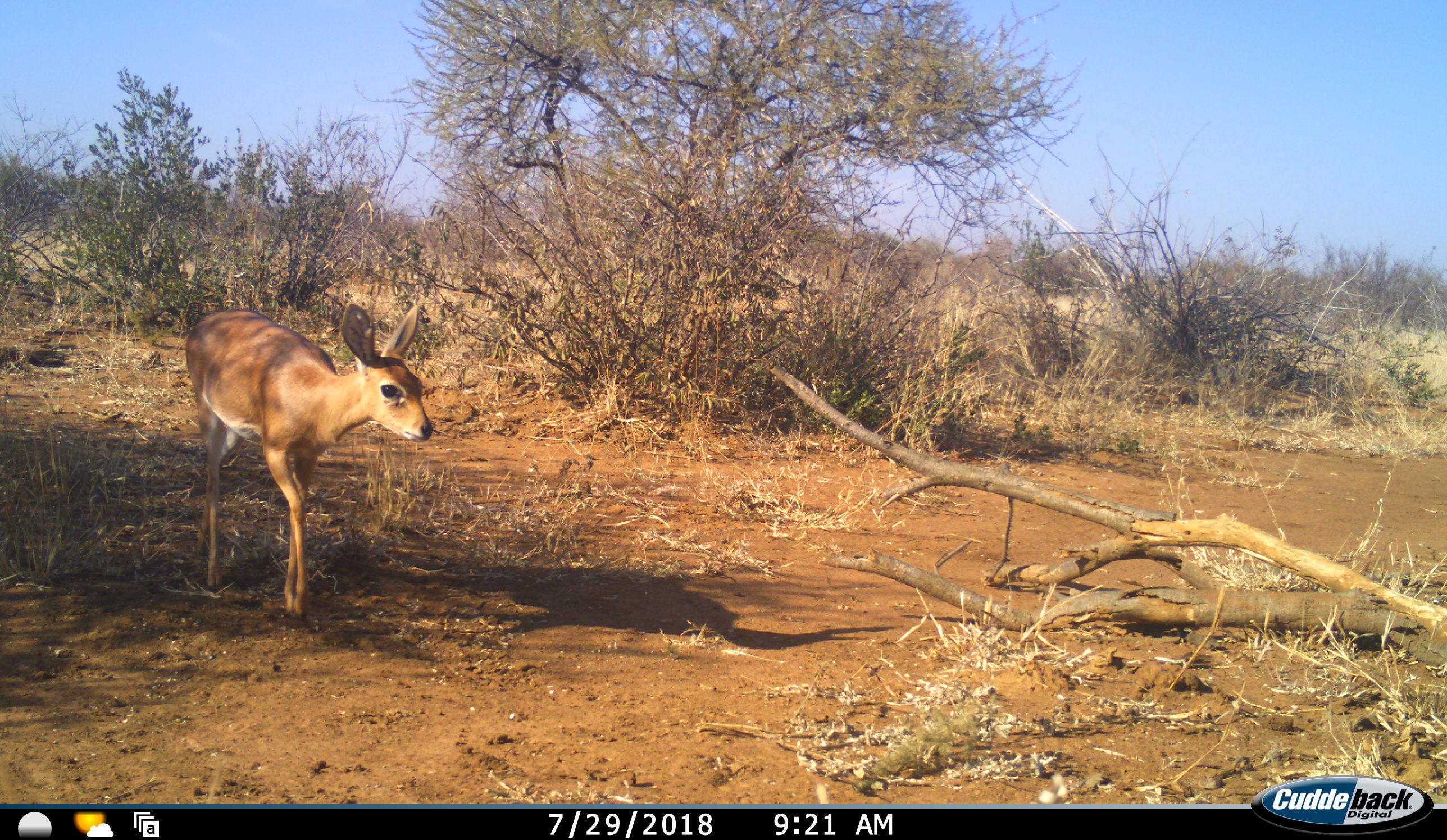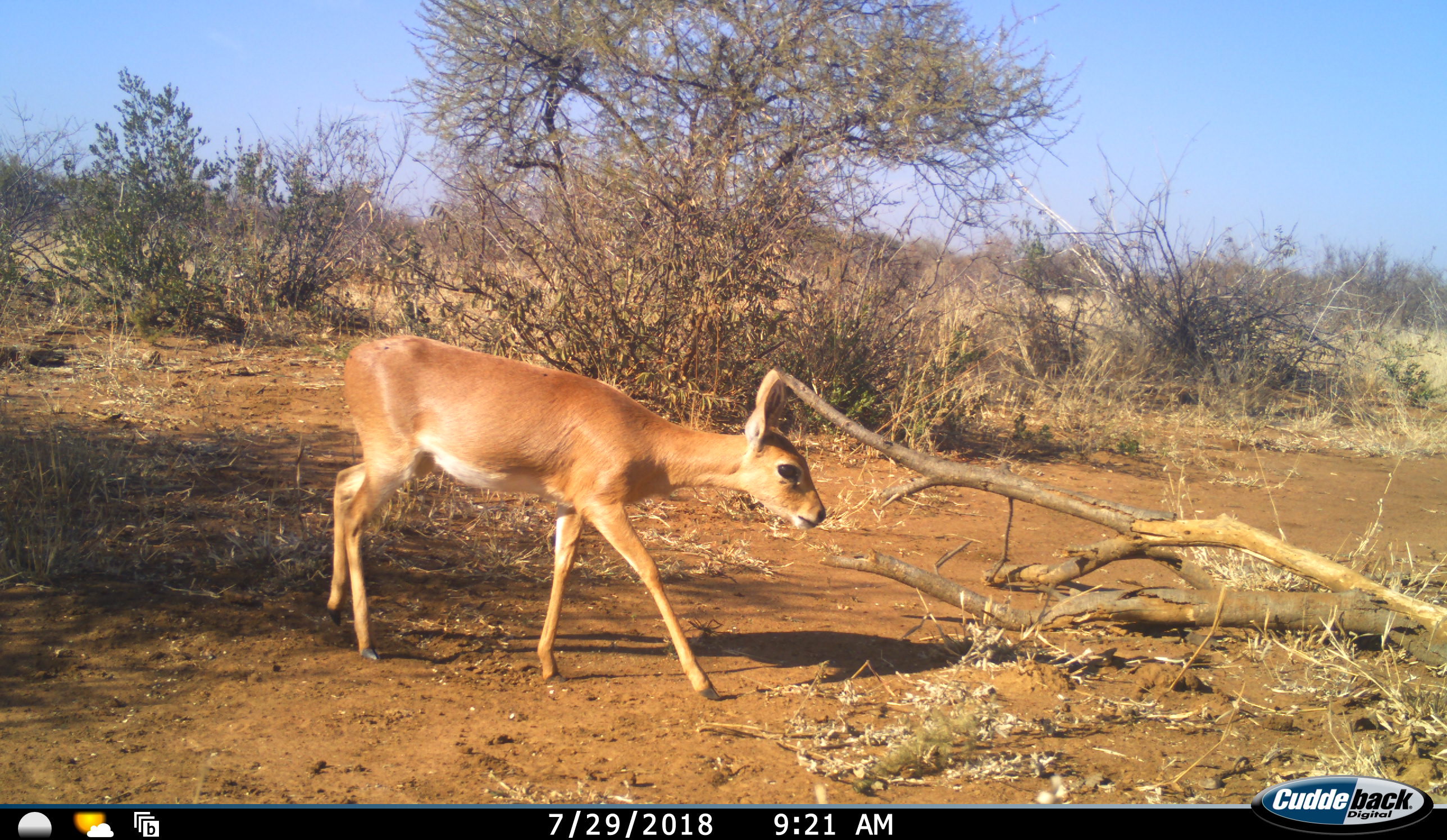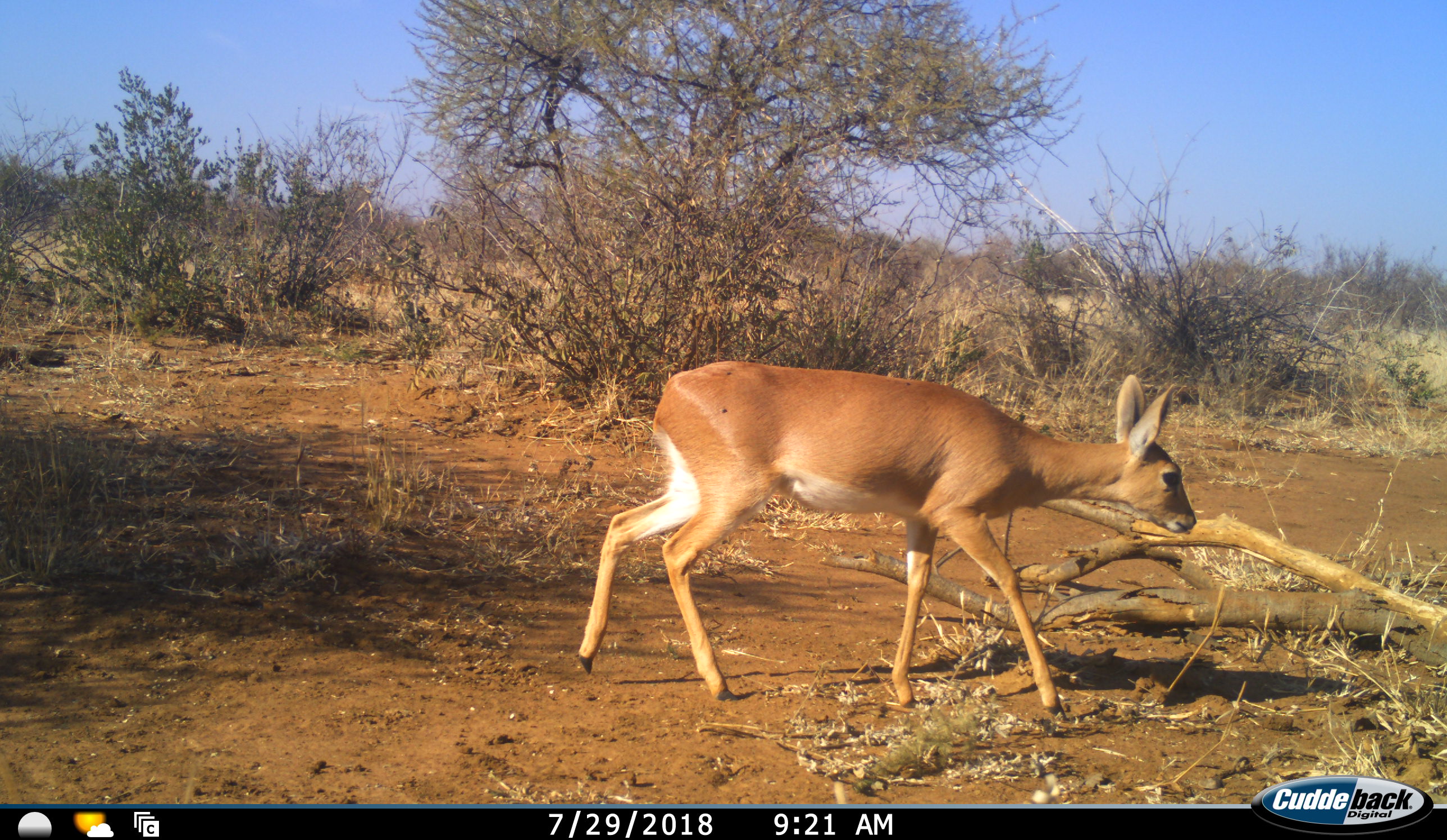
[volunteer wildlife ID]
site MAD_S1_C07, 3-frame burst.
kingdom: Animalia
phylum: Chordata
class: Mammalia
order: Artiodactyla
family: Bovidae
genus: Aepyceros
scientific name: Aepyceros melampus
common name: impala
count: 1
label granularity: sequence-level